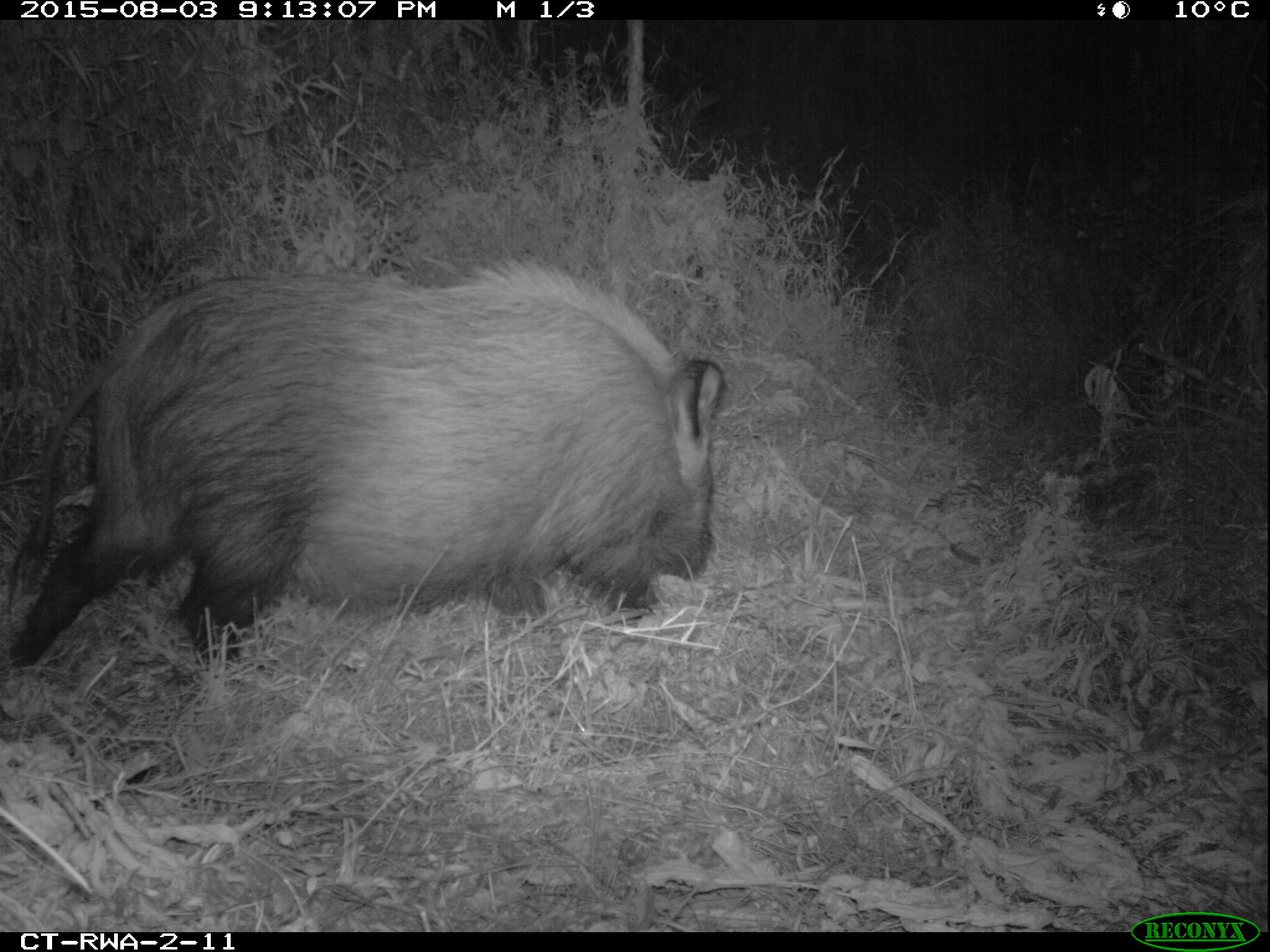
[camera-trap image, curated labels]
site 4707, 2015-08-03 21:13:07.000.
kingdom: Animalia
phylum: Chordata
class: Mammalia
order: Artiodactyla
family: Suidae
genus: Potamochoerus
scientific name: Potamochoerus larvatus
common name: bushpig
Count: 1.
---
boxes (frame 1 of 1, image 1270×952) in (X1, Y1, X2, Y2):
potamochoerus larvatus: (2, 253, 728, 670)